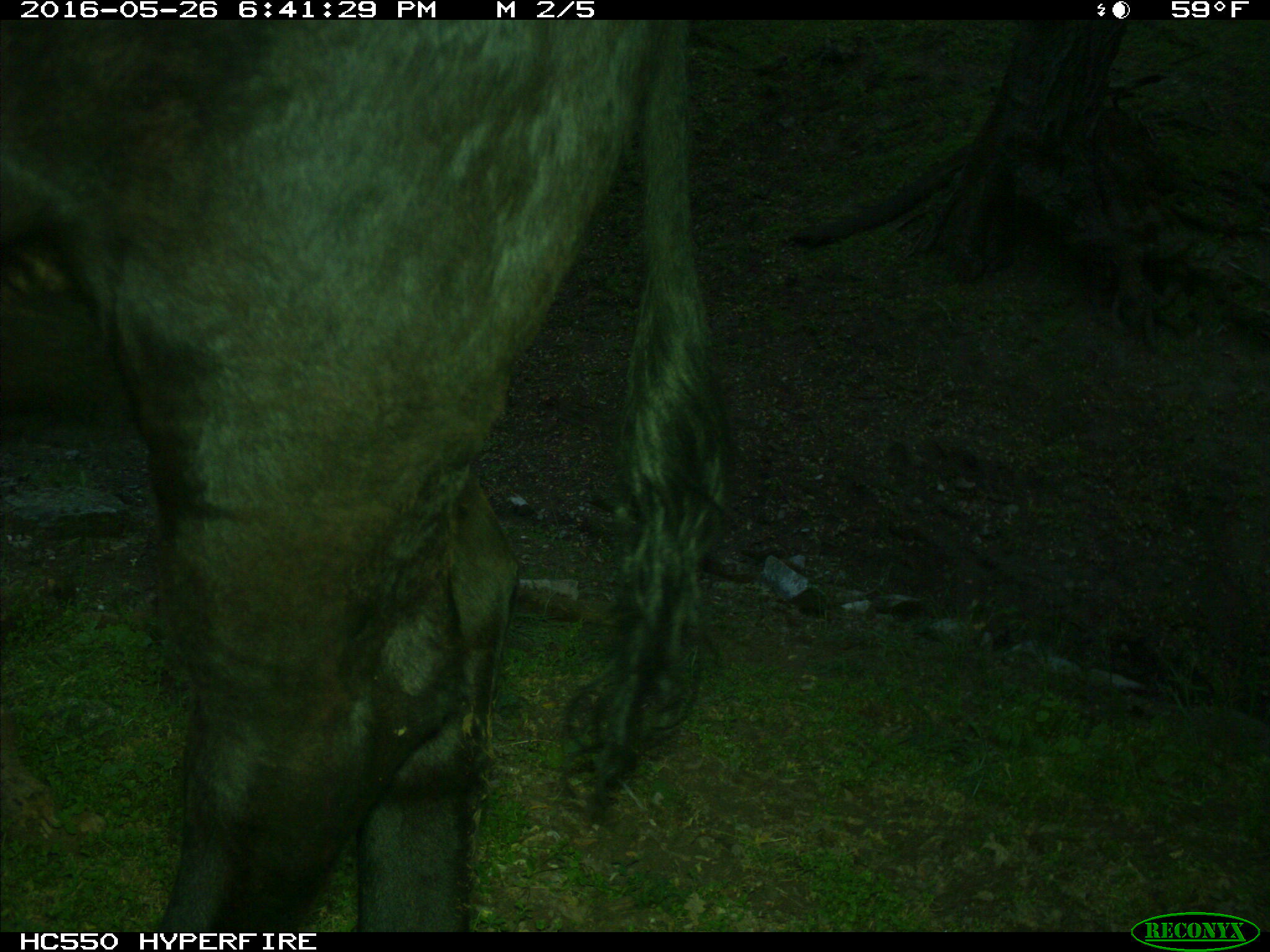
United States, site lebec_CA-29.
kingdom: Animalia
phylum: Chordata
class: Mammalia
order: Artiodactyla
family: Bovidae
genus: Bos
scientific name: Bos taurus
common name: domestic cow